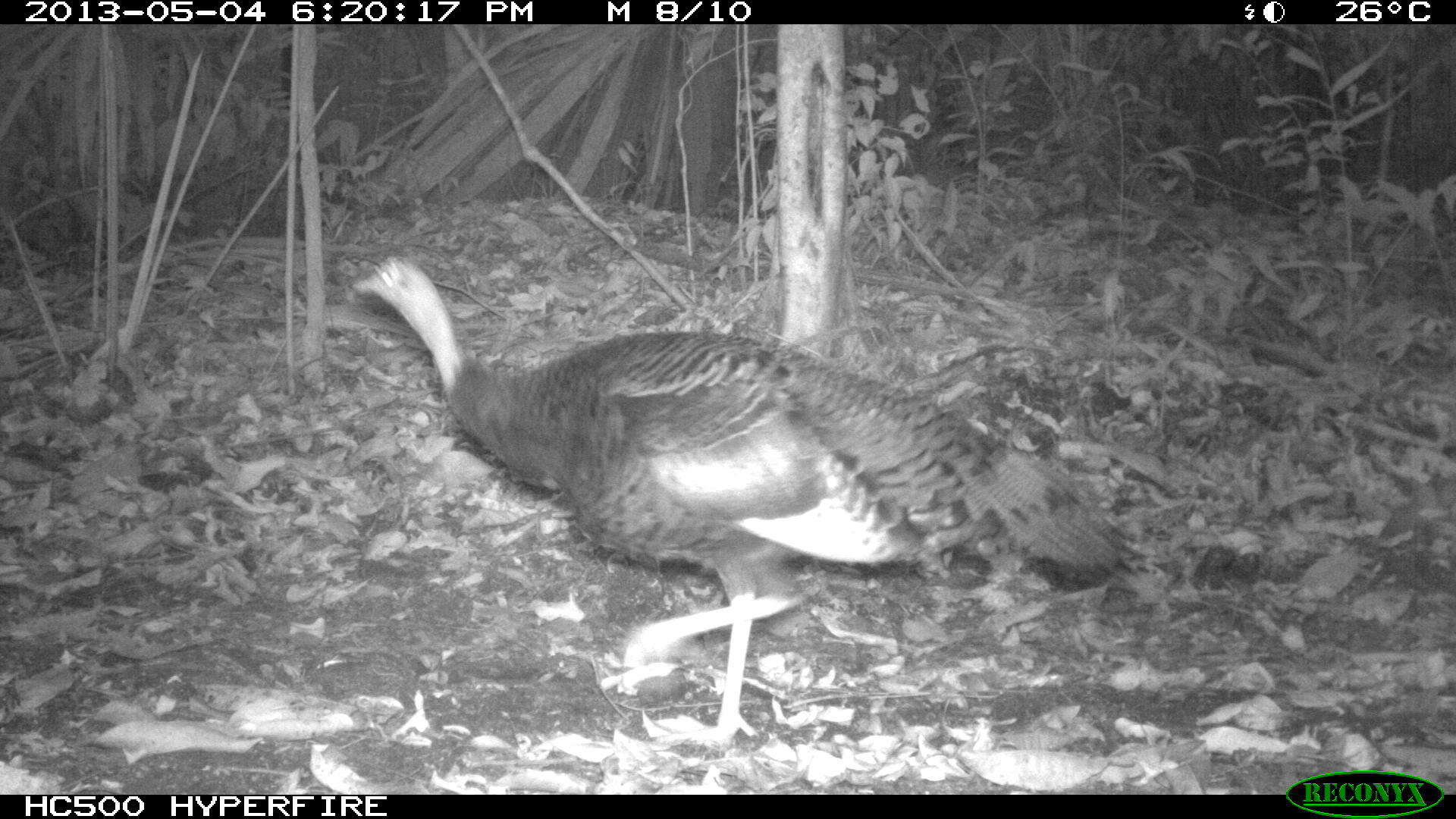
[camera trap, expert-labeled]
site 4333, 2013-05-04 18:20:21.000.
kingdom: Animalia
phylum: Chordata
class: Aves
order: Galliformes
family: Phasianidae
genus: Meleagris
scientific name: Meleagris ocellata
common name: ocellated turkey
Meleagris ocellata (ocellated turkey), count 1, sex female.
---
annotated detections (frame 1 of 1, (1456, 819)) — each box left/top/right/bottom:
meleagris ocellata: 344/251/1130/741